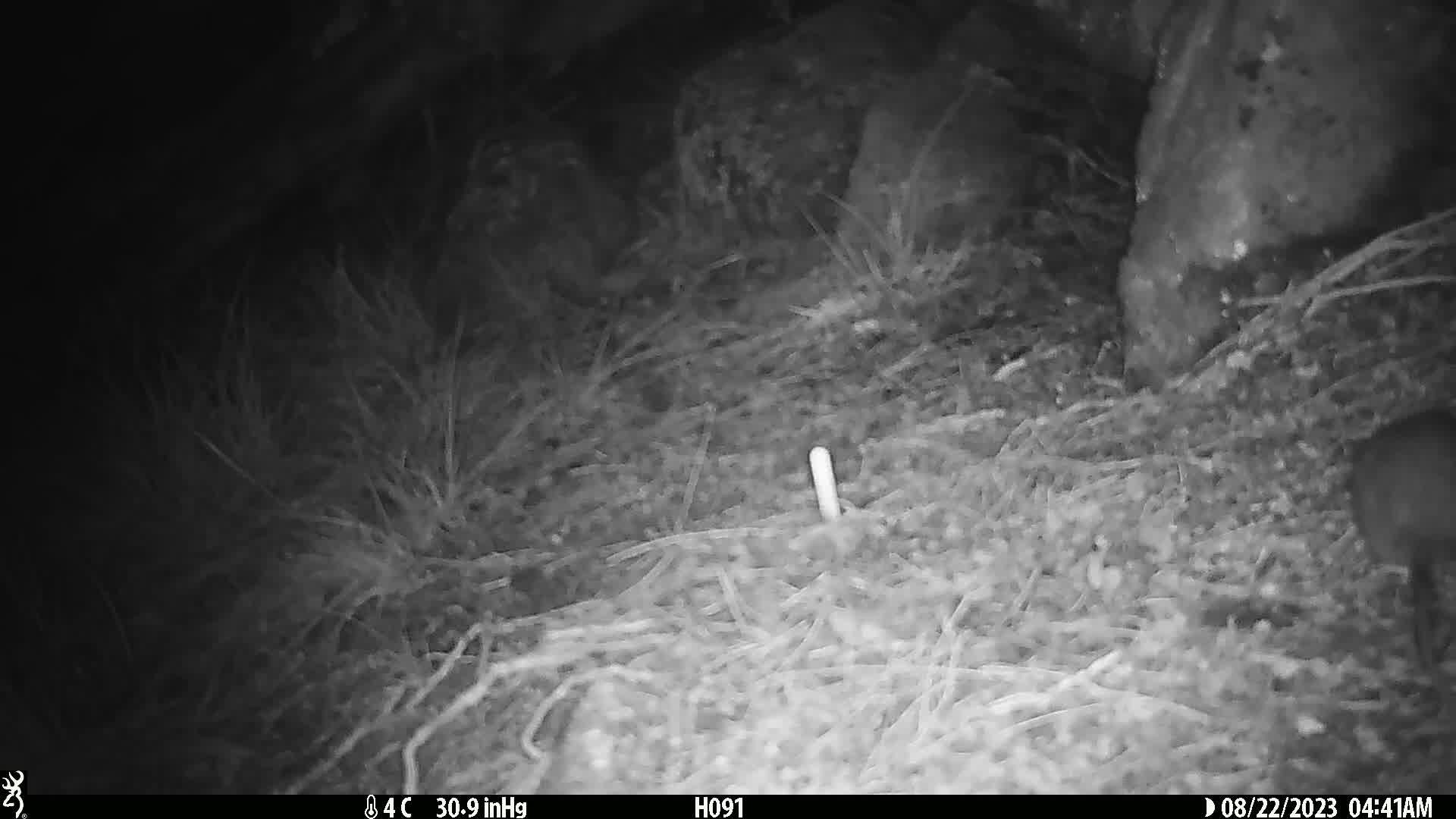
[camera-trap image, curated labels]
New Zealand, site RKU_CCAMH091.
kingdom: Animalia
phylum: Chordata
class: Mammalia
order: Rodentia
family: Muridae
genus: Rattus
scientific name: Rattus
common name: rat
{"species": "rat (Rattus)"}